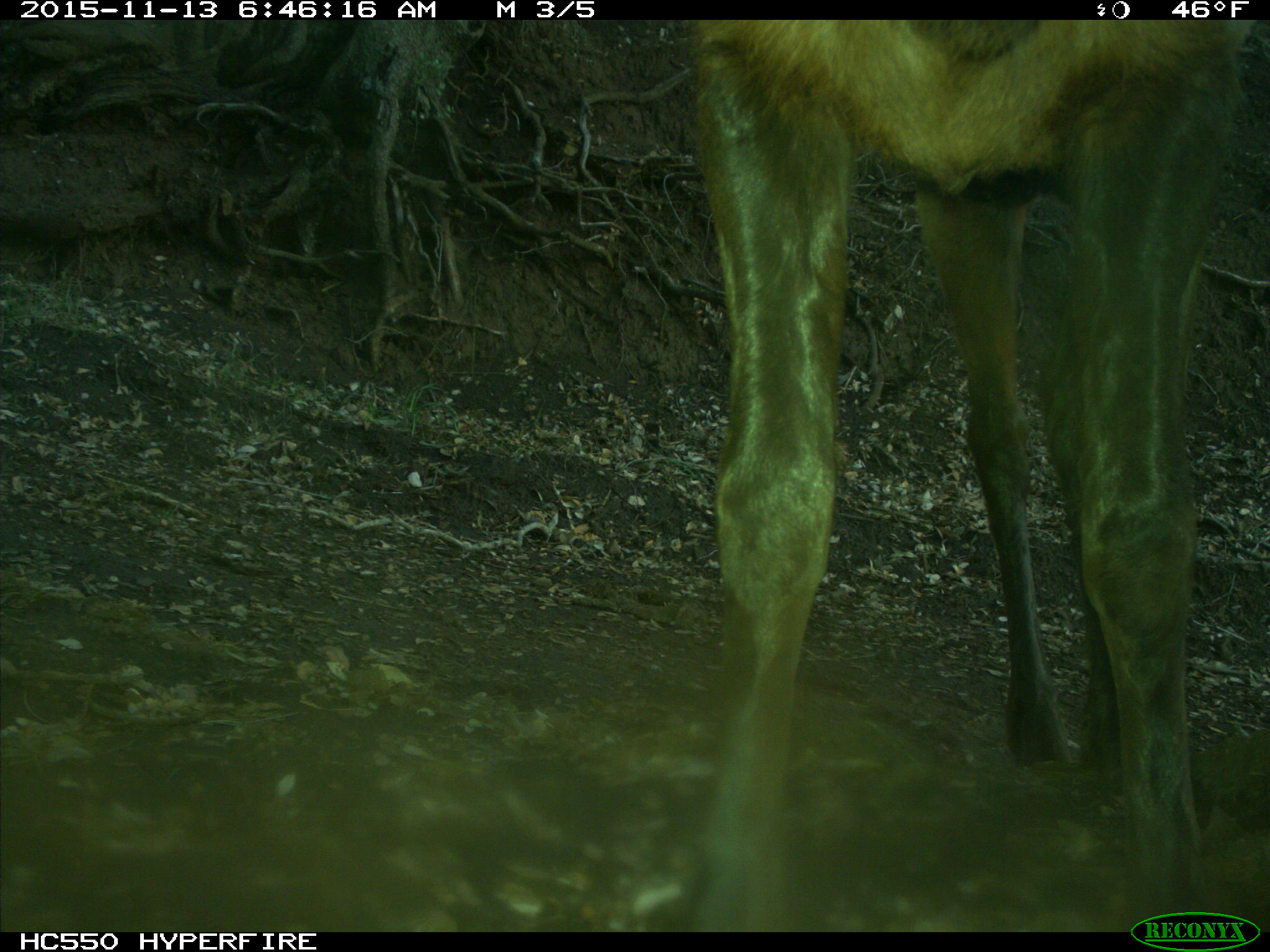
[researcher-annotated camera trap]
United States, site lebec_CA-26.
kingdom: Animalia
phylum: Chordata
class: Mammalia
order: Artiodactyla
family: Cervidae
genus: Cervus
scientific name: Cervus canadensis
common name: elk